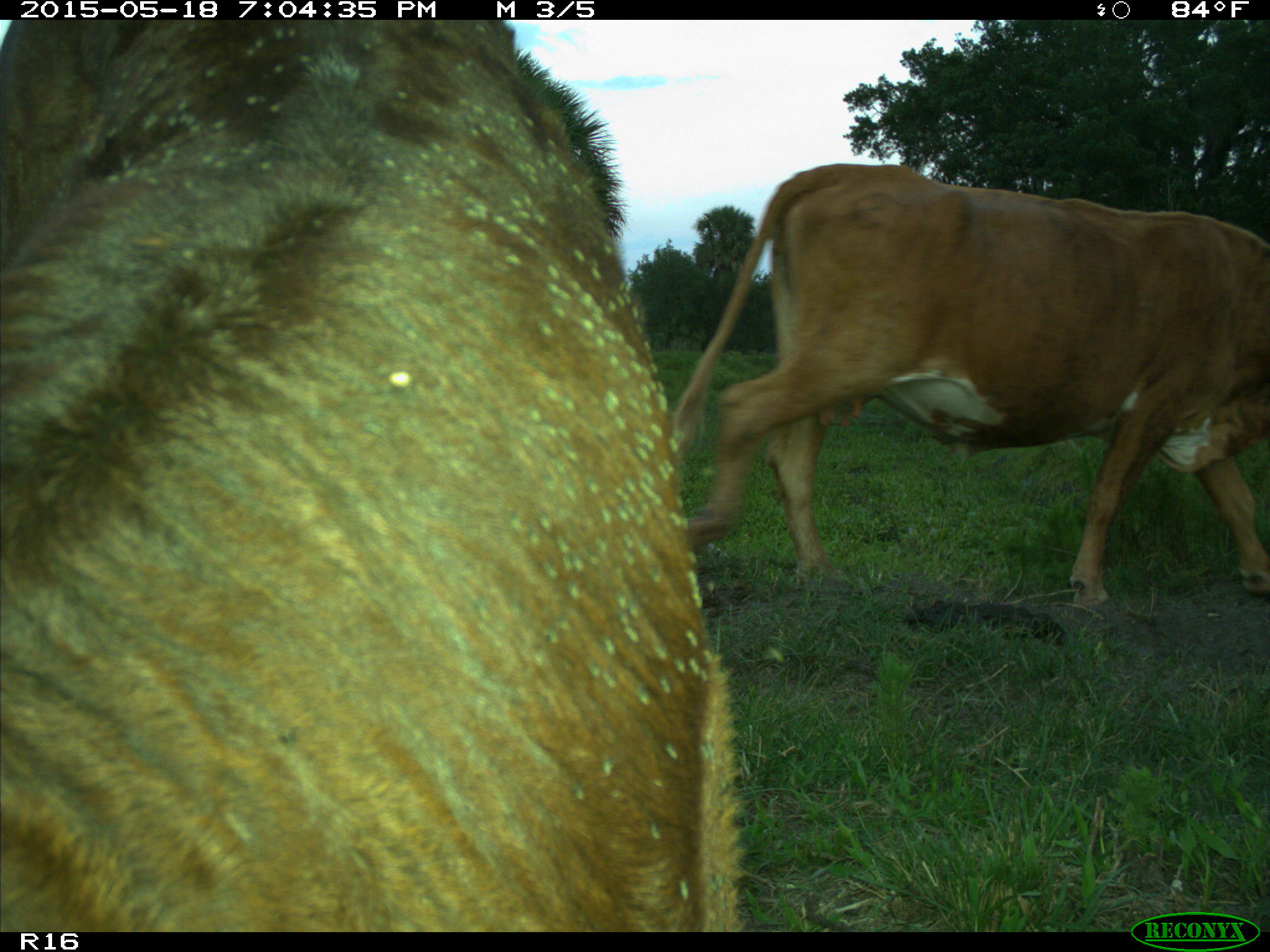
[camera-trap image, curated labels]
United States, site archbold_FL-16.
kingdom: Animalia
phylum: Chordata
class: Mammalia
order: Artiodactyla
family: Bovidae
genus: Bos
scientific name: Bos taurus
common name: domestic cow